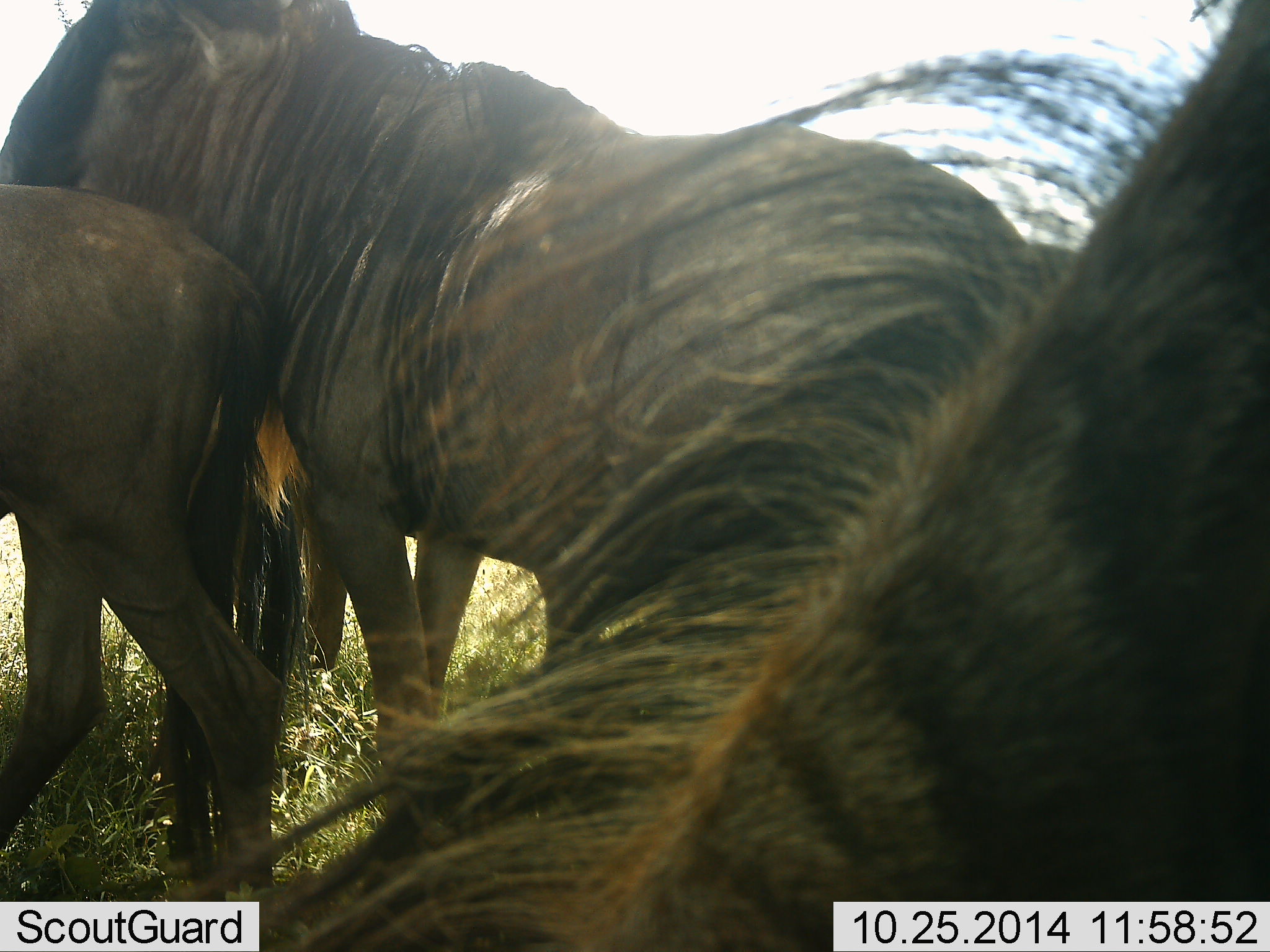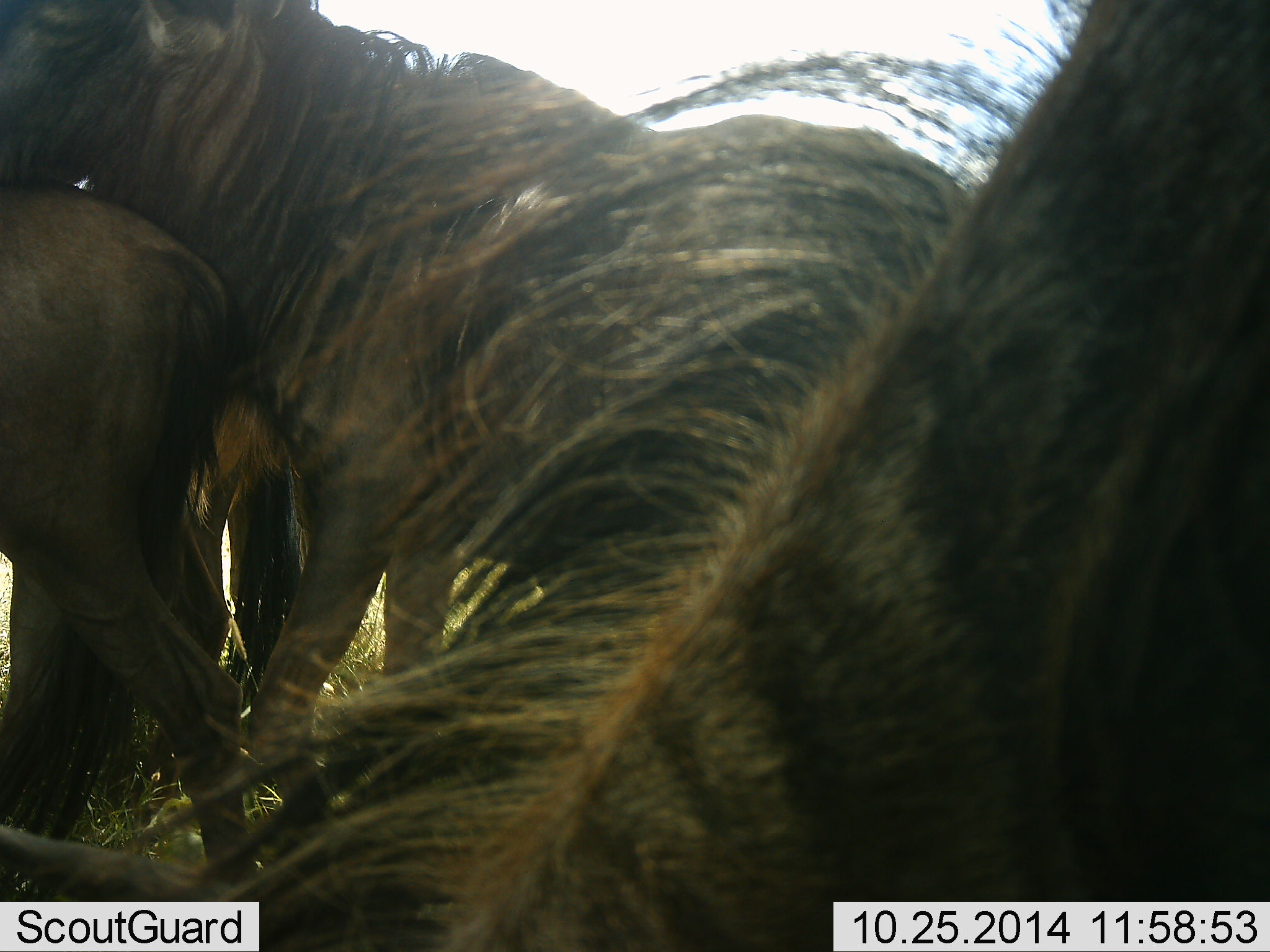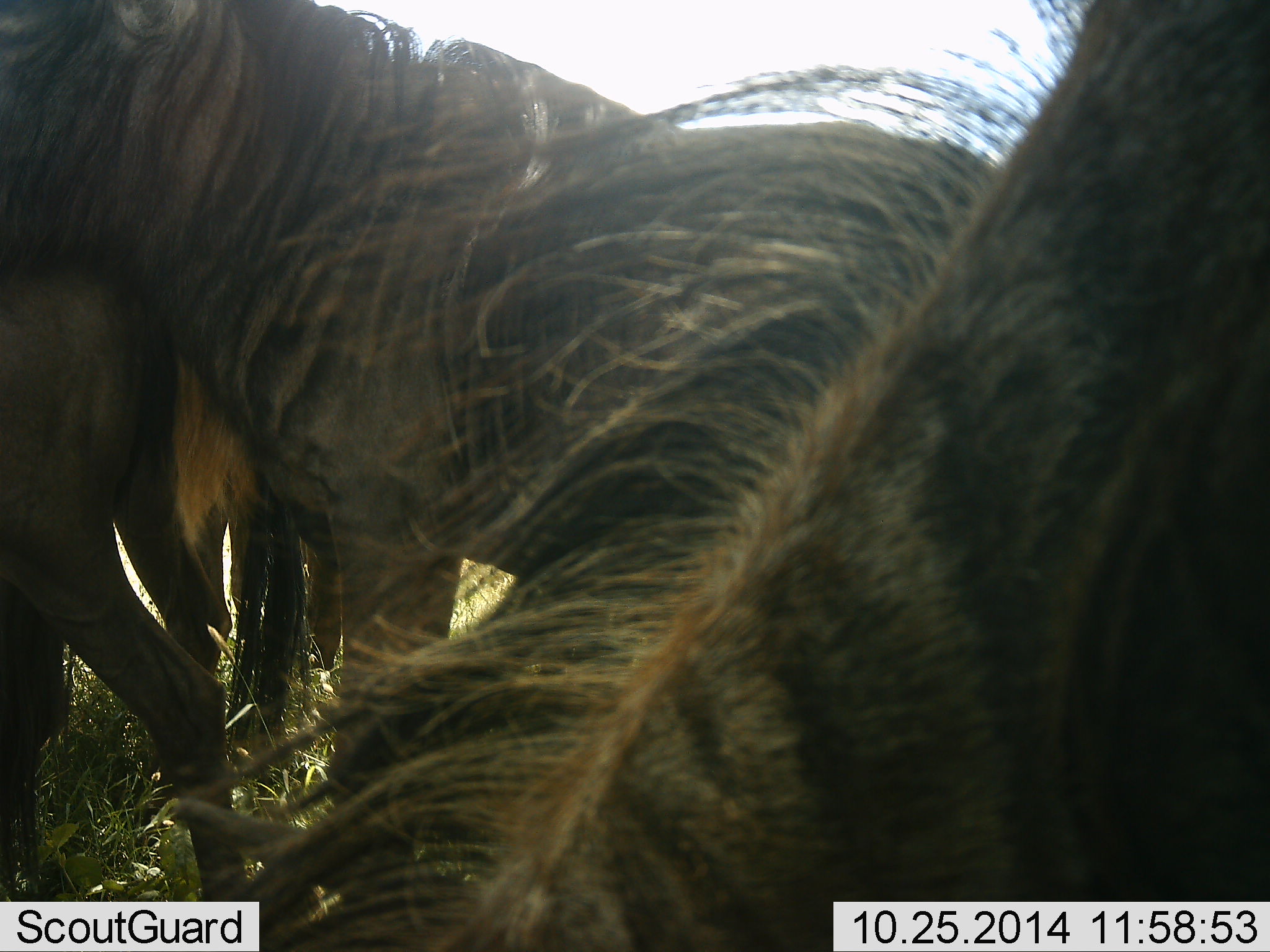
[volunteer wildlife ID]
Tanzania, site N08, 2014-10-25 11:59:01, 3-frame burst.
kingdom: Animalia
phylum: Chordata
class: Mammalia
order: Artiodactyla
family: Bovidae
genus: Connochaetes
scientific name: Connochaetes taurinus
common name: blue wildebeest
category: wildebeest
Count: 4.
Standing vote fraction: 70%.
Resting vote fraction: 10%.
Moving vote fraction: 20%.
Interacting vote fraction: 20%.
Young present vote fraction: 20%.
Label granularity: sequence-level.